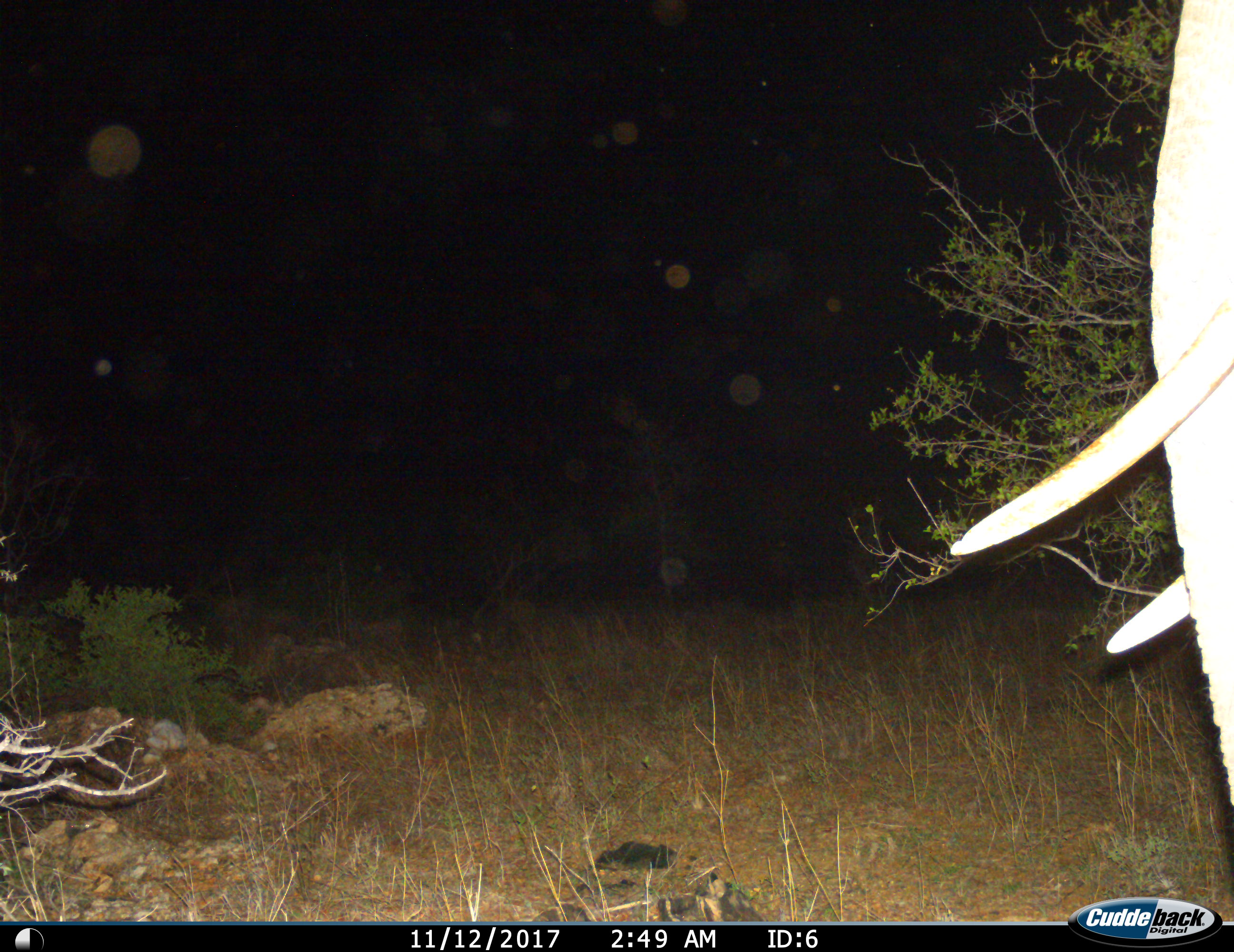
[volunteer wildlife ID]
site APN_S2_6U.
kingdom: Animalia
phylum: Chordata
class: Mammalia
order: Proboscidea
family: Elephantidae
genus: Loxodonta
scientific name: Loxodonta africana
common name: african bush elephant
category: elephant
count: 1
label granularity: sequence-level